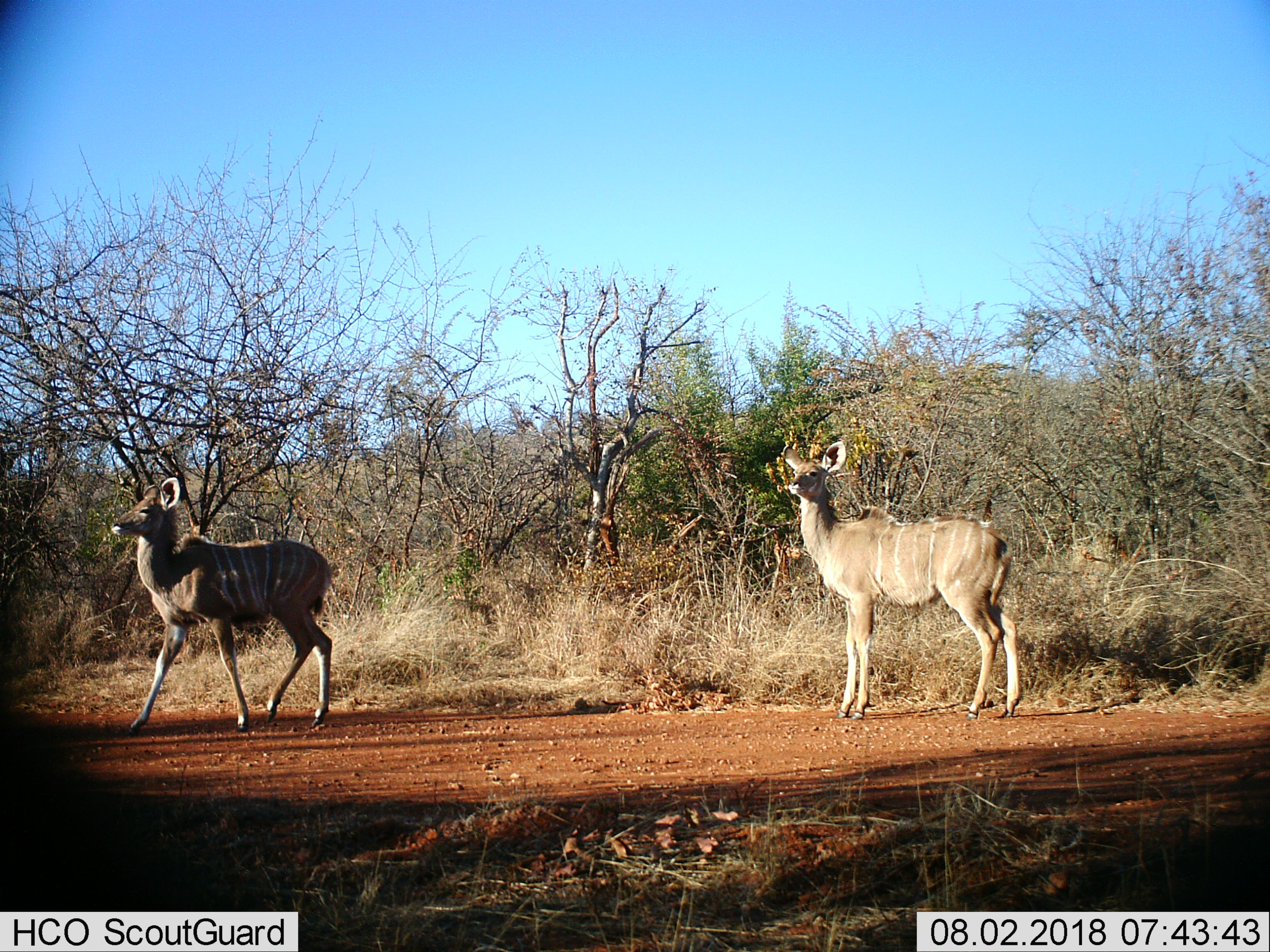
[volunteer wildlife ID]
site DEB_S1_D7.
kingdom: Animalia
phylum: Chordata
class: Mammalia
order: Artiodactyla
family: Bovidae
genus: Tragelaphus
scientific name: Tragelaphus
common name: kudu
Kudu (Tragelaphus), count 2. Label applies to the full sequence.